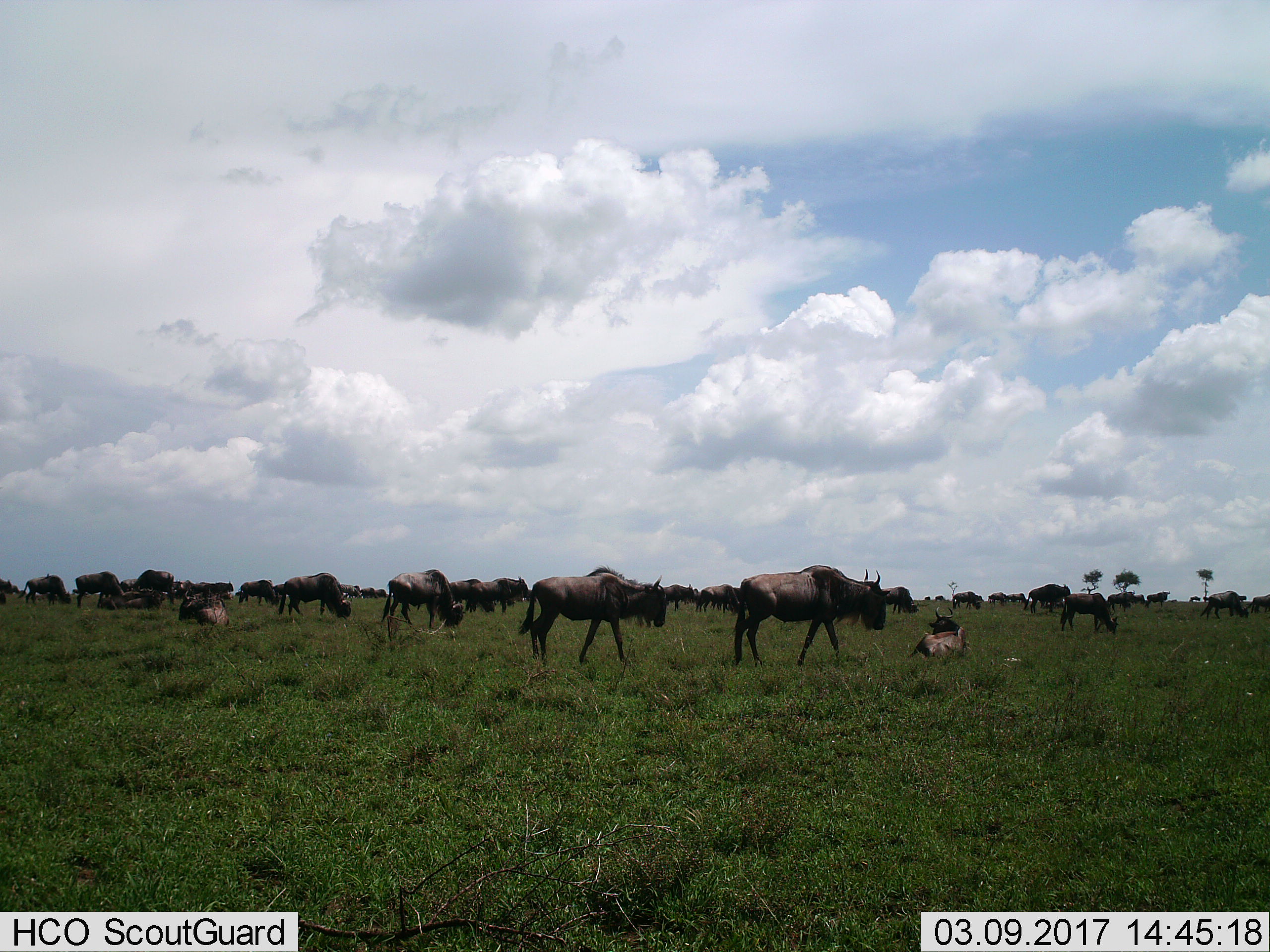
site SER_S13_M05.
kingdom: Animalia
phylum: Chordata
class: Mammalia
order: Artiodactyla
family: Bovidae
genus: Connochaetes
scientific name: Connochaetes taurinus taurinus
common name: blue wildebeest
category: wildebeestblue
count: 11-50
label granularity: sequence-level